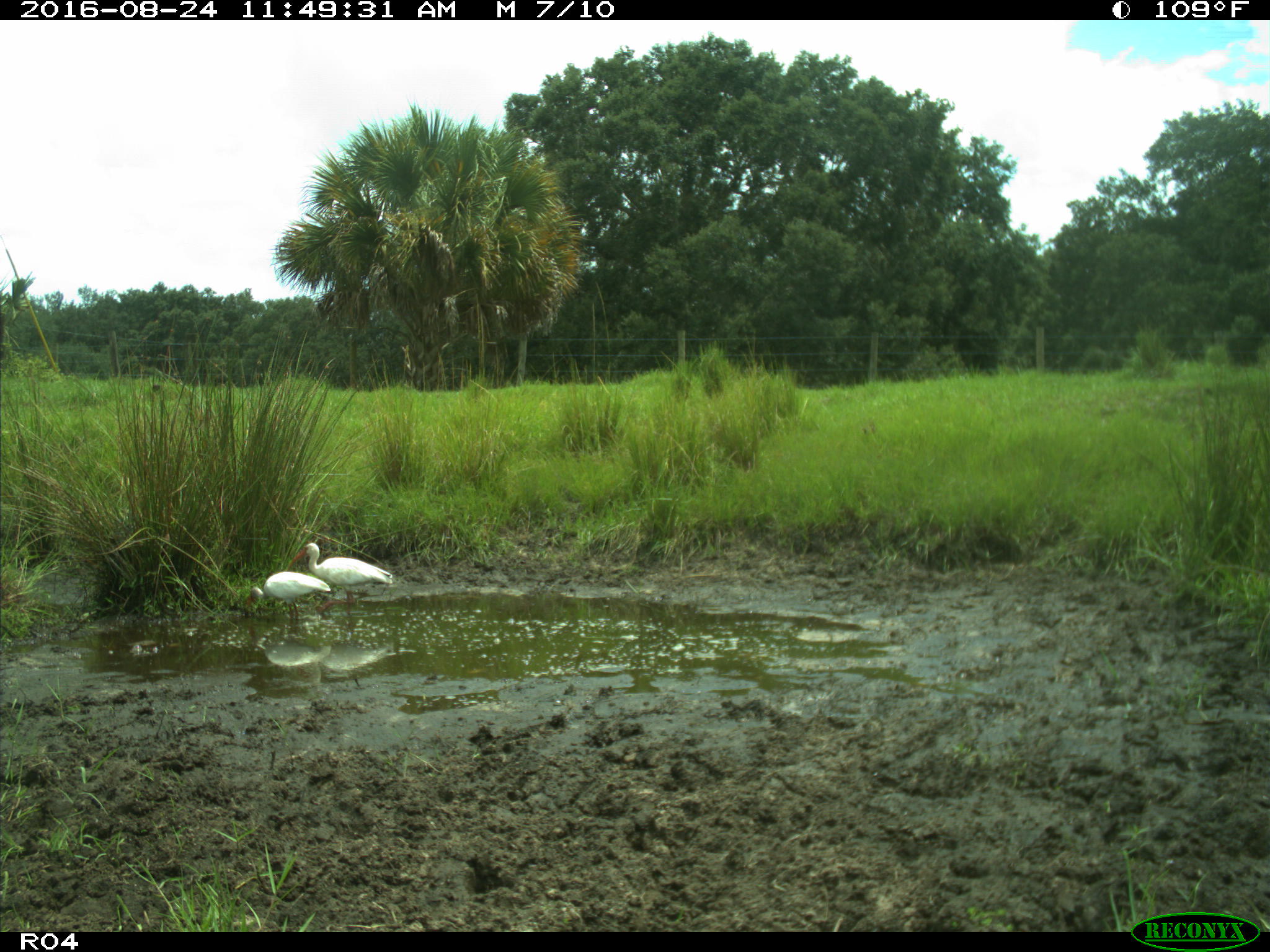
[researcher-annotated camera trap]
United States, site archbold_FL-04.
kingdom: Animalia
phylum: Chordata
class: Aves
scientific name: Aves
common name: birds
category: unidentified bird